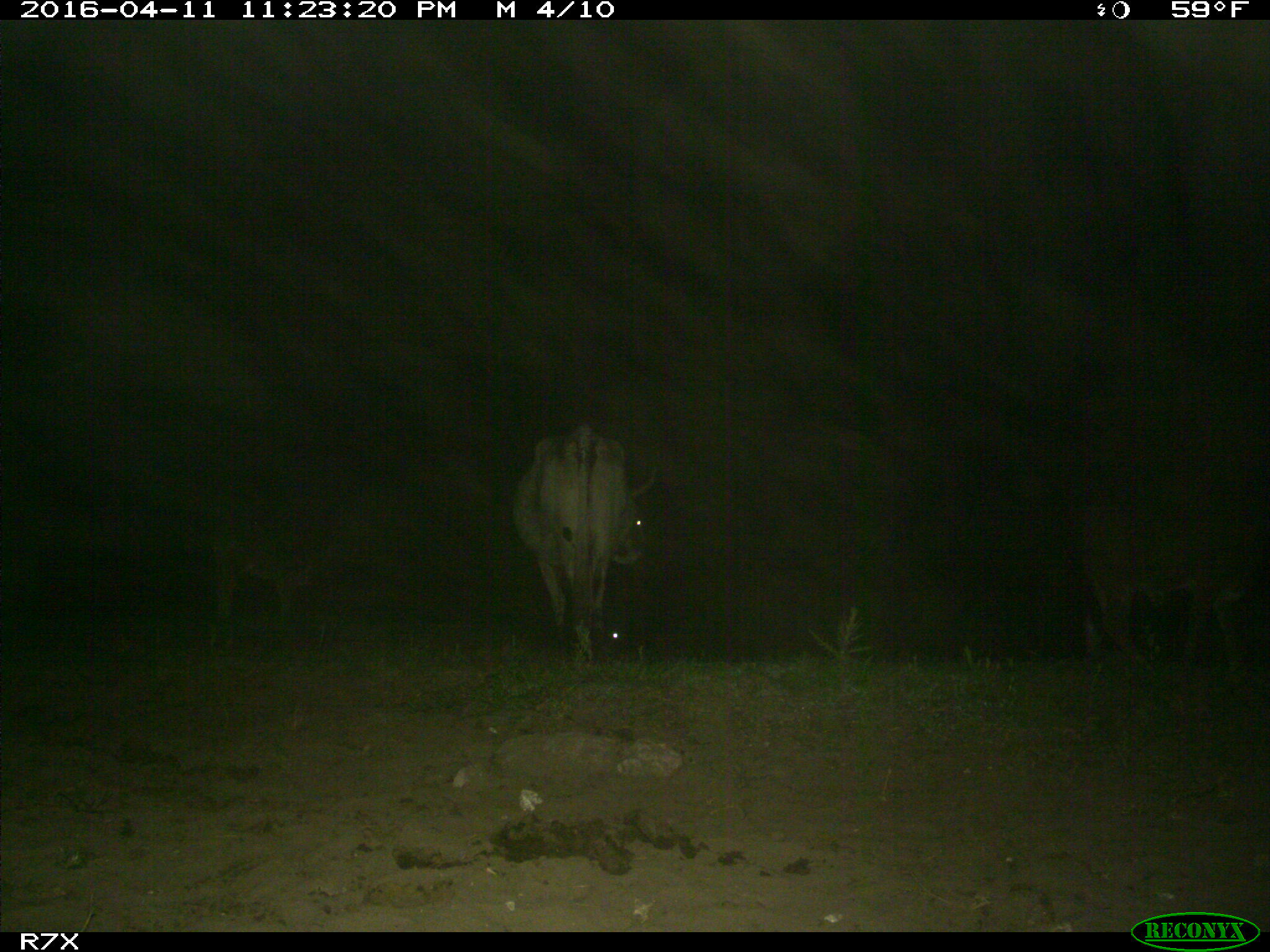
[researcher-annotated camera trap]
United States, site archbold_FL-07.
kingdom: Animalia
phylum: Chordata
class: Mammalia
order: Artiodactyla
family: Bovidae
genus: Bos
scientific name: Bos taurus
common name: domestic cow